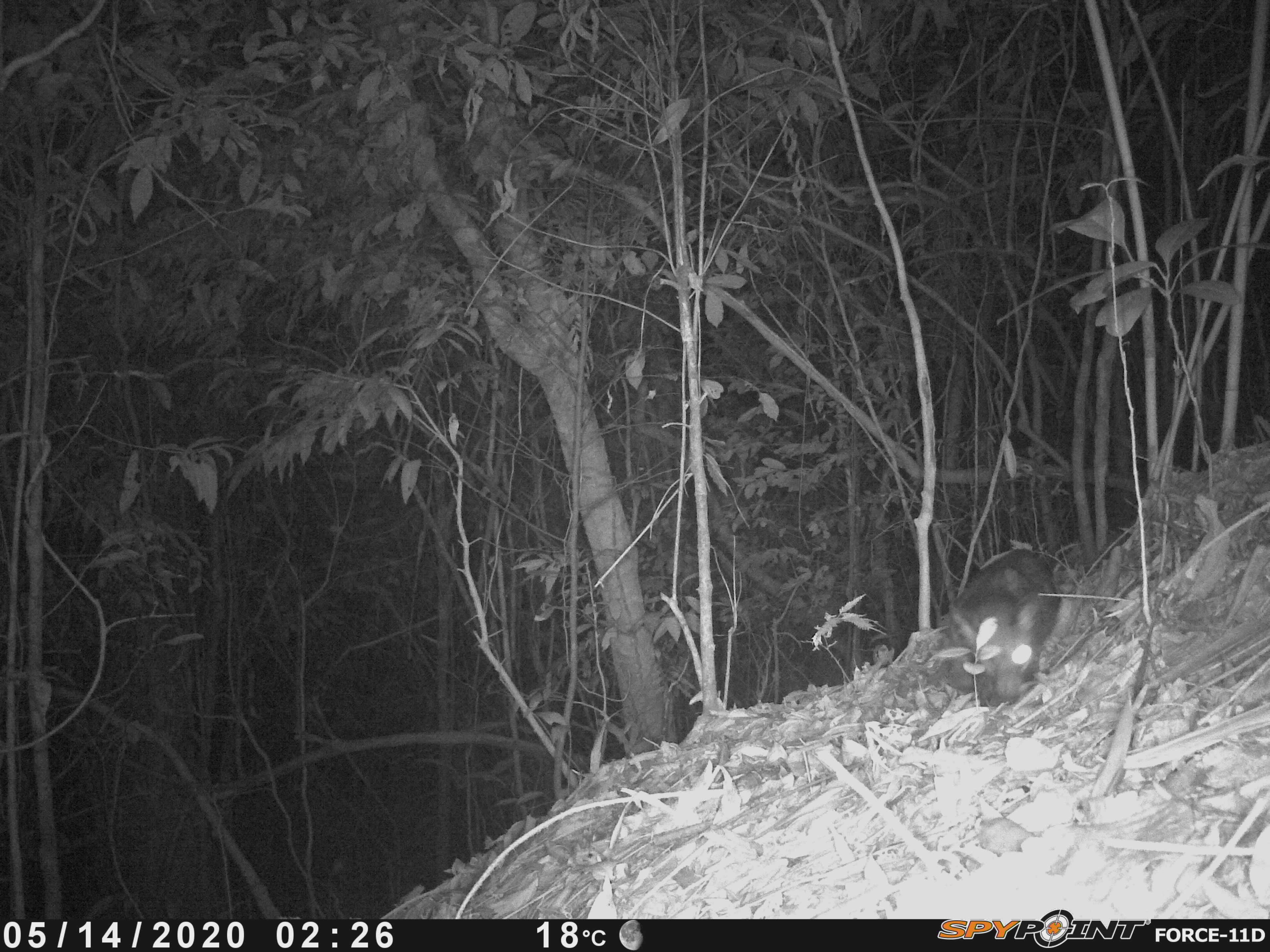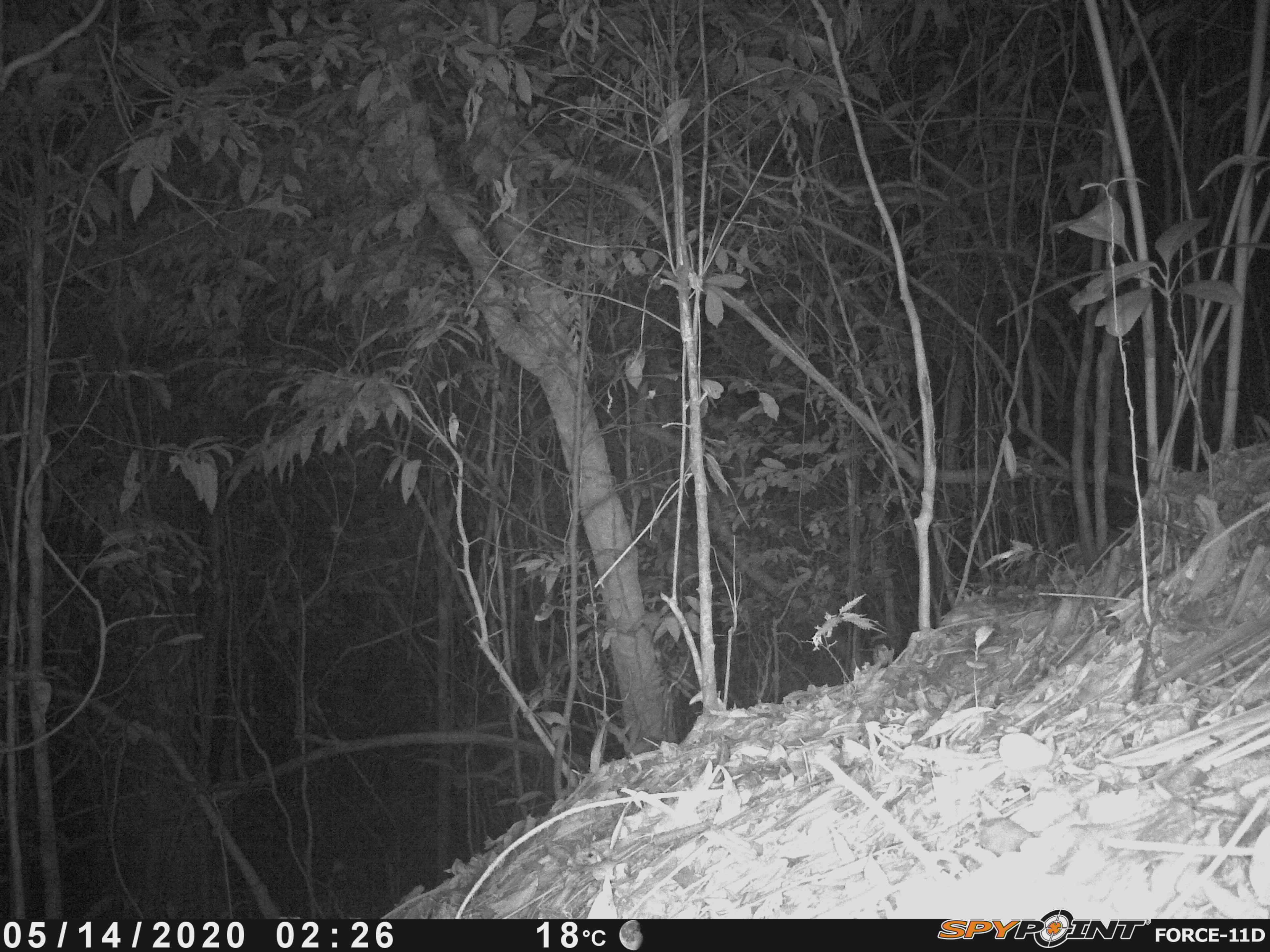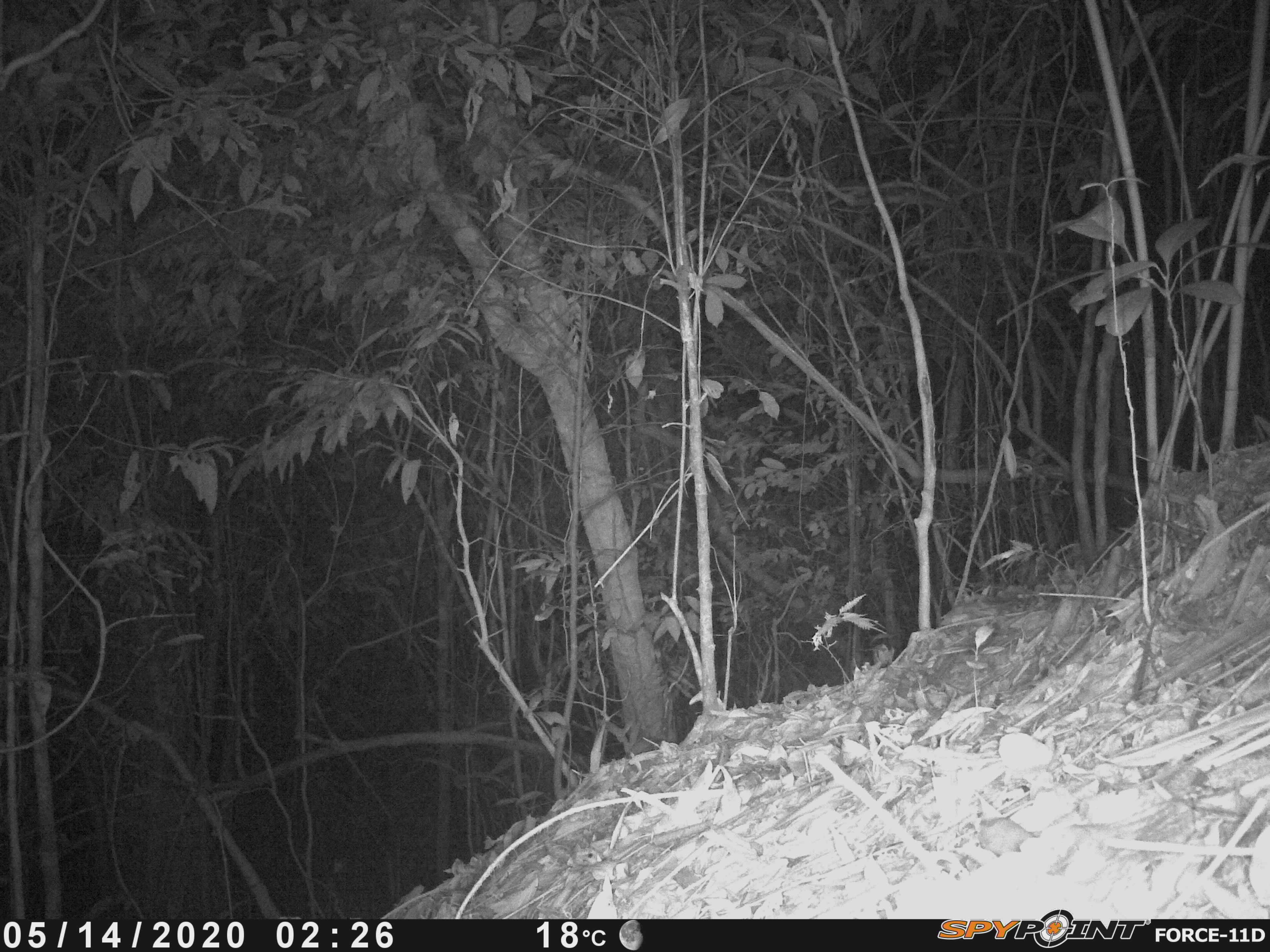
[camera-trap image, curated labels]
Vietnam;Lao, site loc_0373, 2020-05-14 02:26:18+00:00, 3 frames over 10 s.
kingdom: Animalia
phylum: Chordata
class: Mammalia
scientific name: Mammalia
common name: mammal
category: unidentified small mammal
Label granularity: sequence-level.